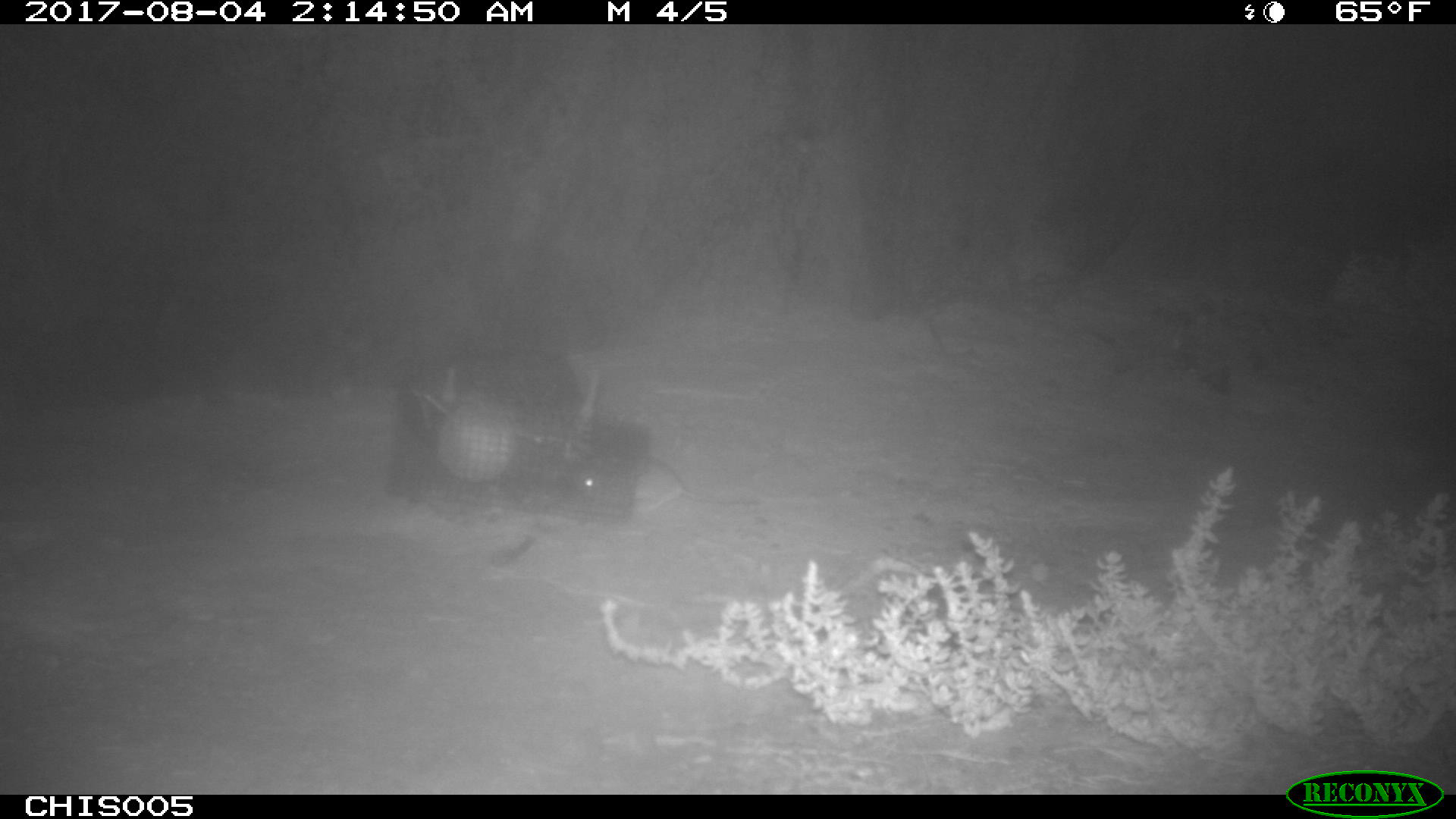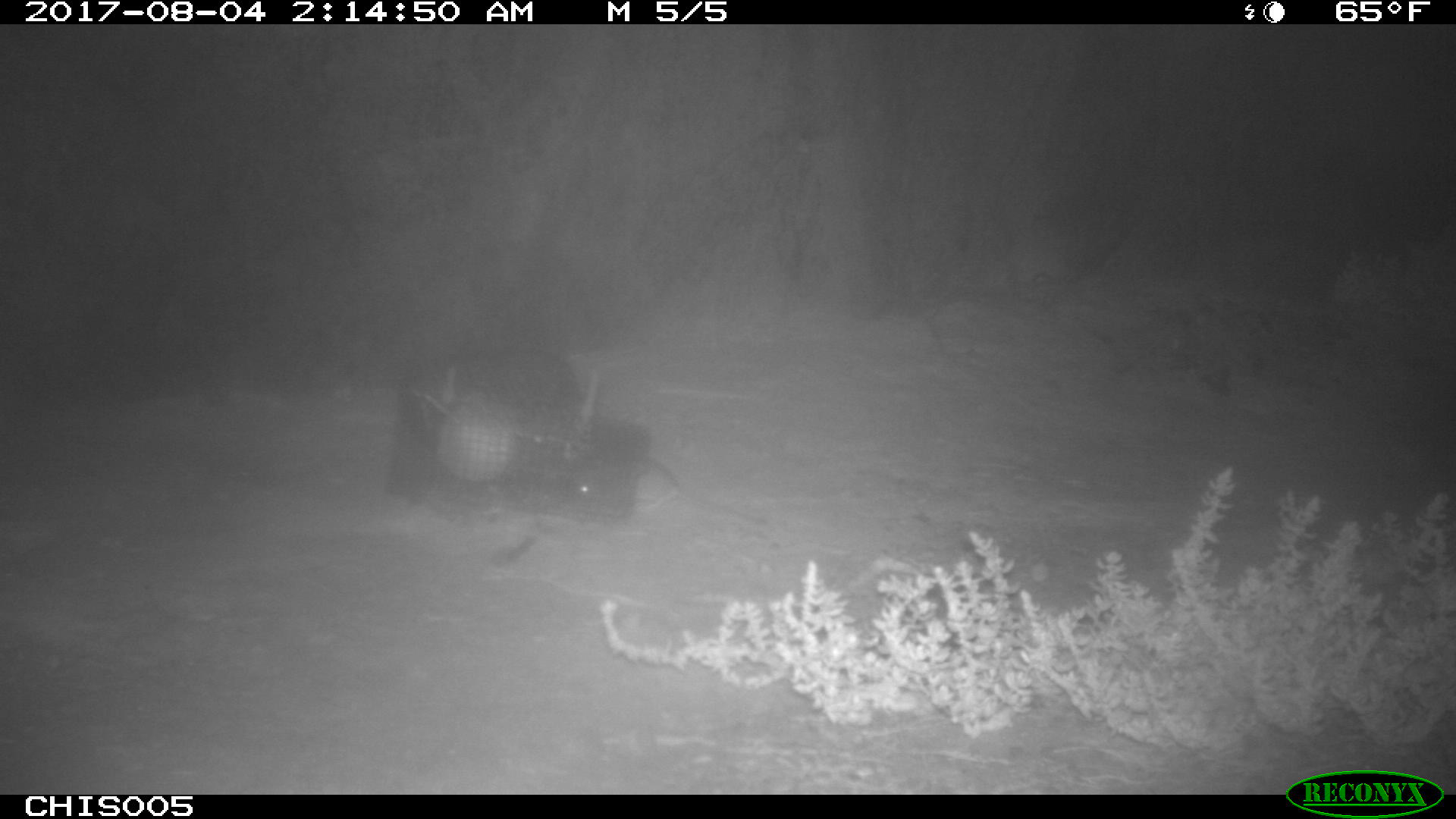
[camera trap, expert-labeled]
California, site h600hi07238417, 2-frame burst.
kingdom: Animalia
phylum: Chordata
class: Mammalia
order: Rodentia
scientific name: Rodentia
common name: rodent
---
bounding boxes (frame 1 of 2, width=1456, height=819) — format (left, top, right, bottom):
rodent: (573, 457, 762, 519)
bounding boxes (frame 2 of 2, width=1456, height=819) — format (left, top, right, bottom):
rodent: (629, 455, 767, 523)